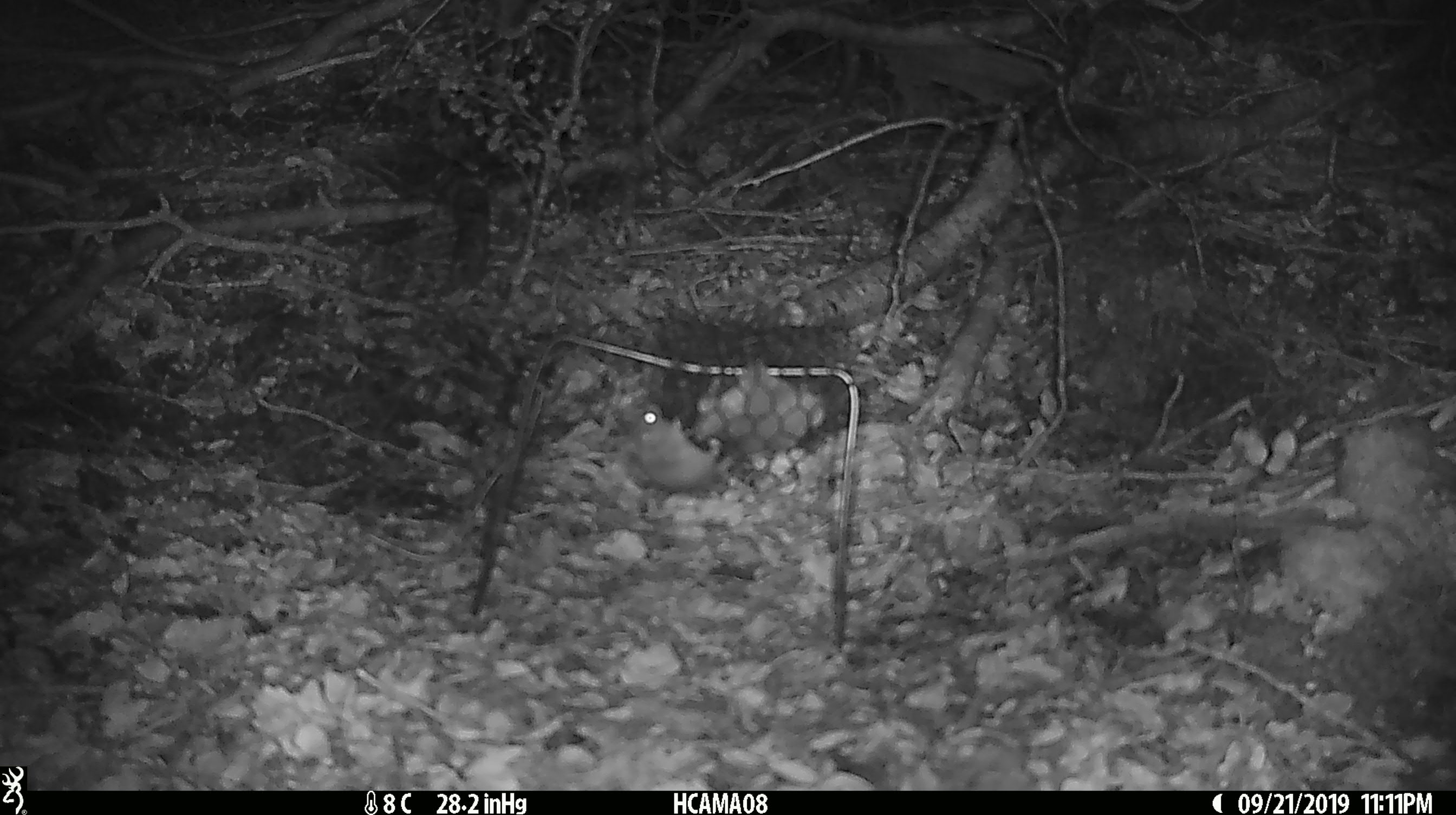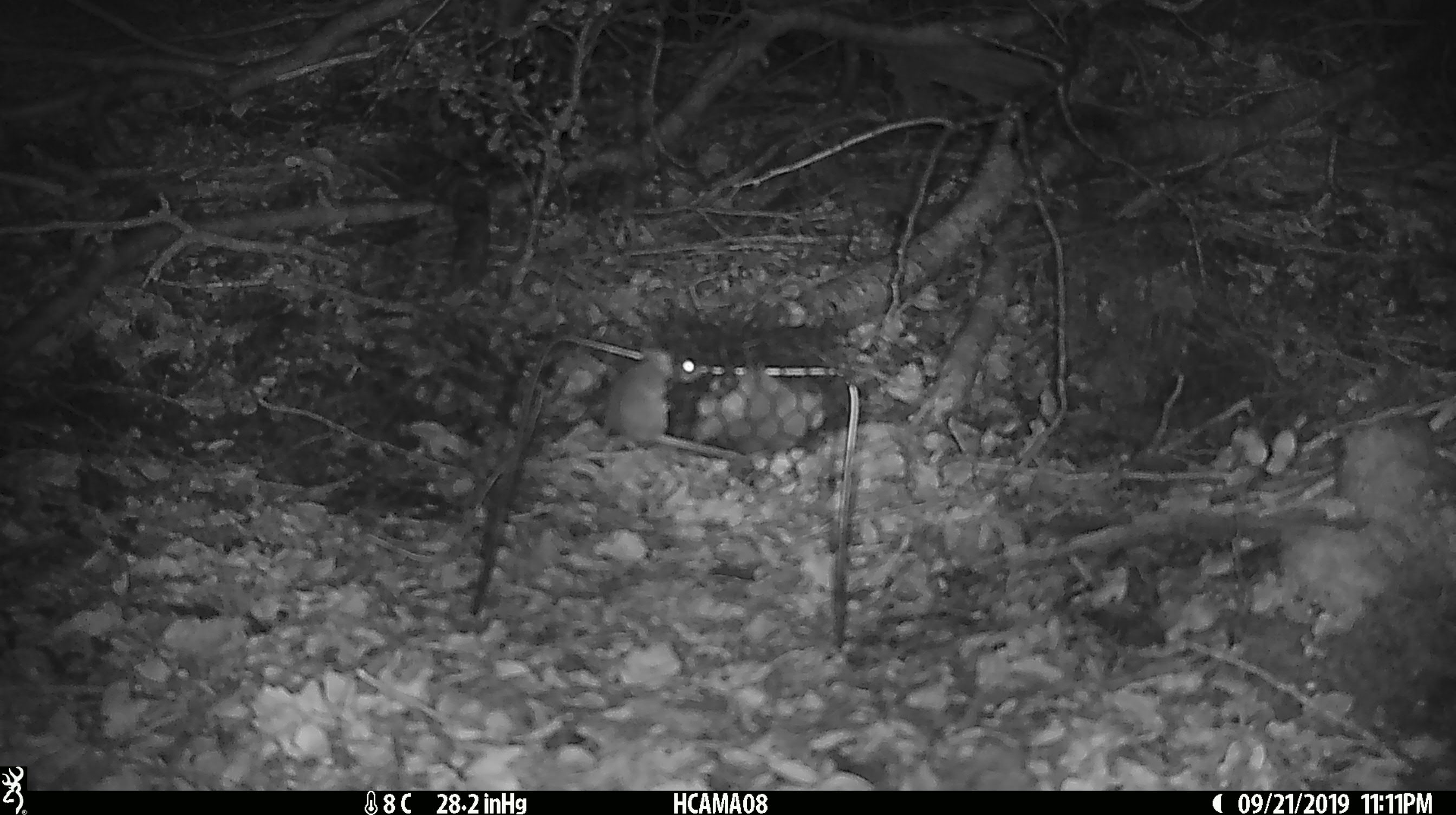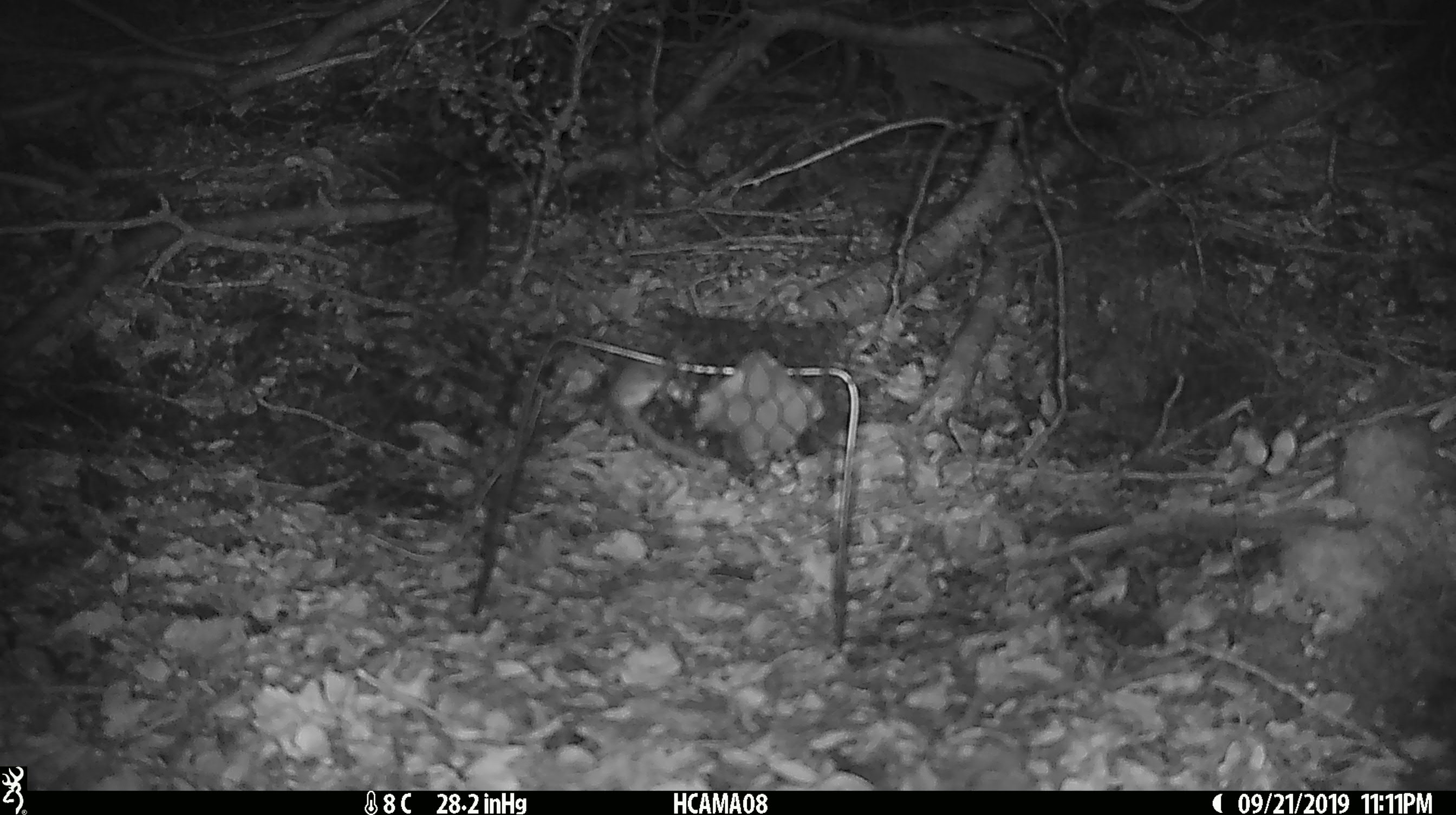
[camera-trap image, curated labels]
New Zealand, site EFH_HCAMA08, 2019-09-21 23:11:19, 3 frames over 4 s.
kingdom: Animalia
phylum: Chordata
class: Mammalia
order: Rodentia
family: Muridae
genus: Mus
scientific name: Mus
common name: mouse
Mouse (Mus).